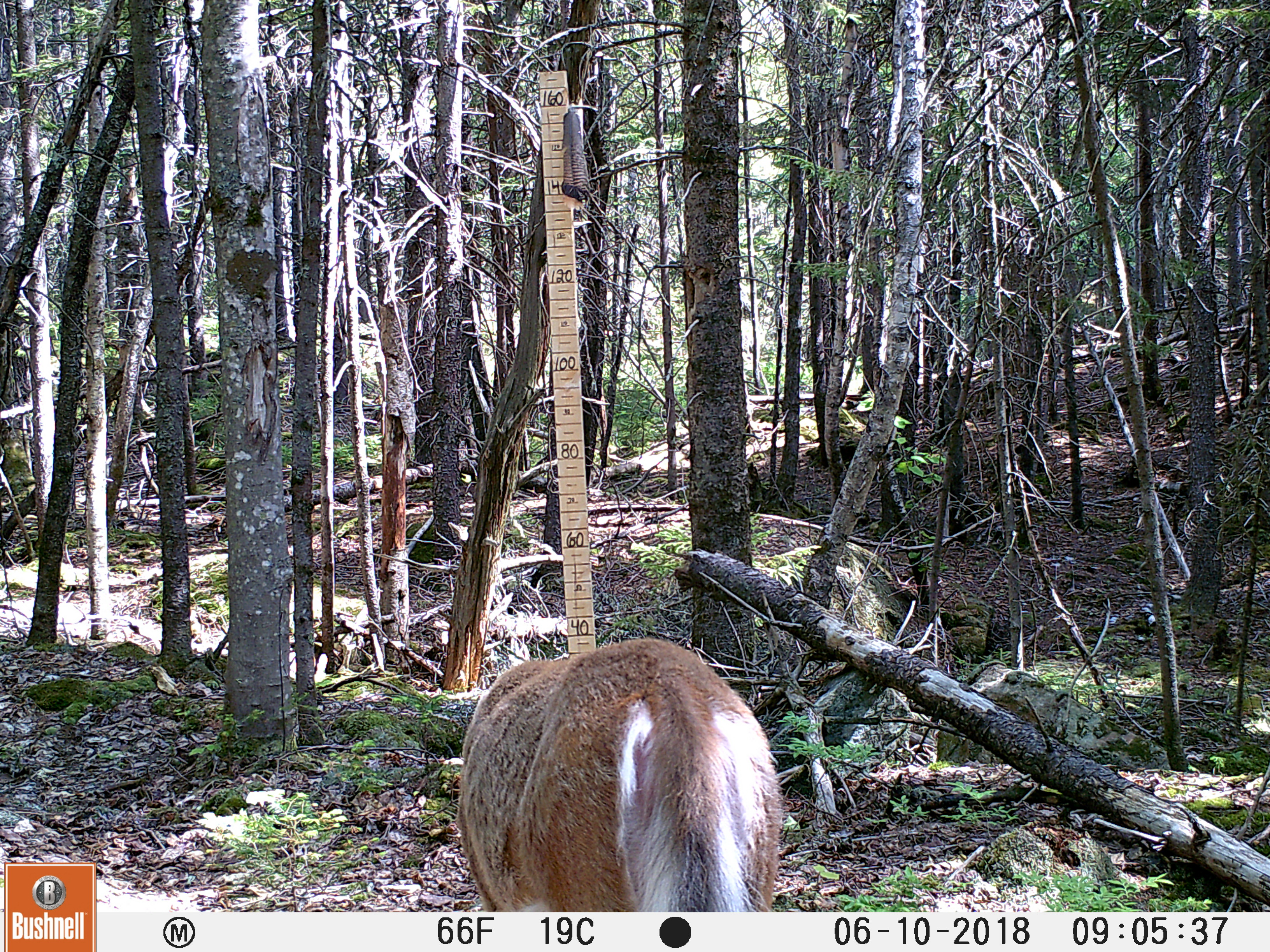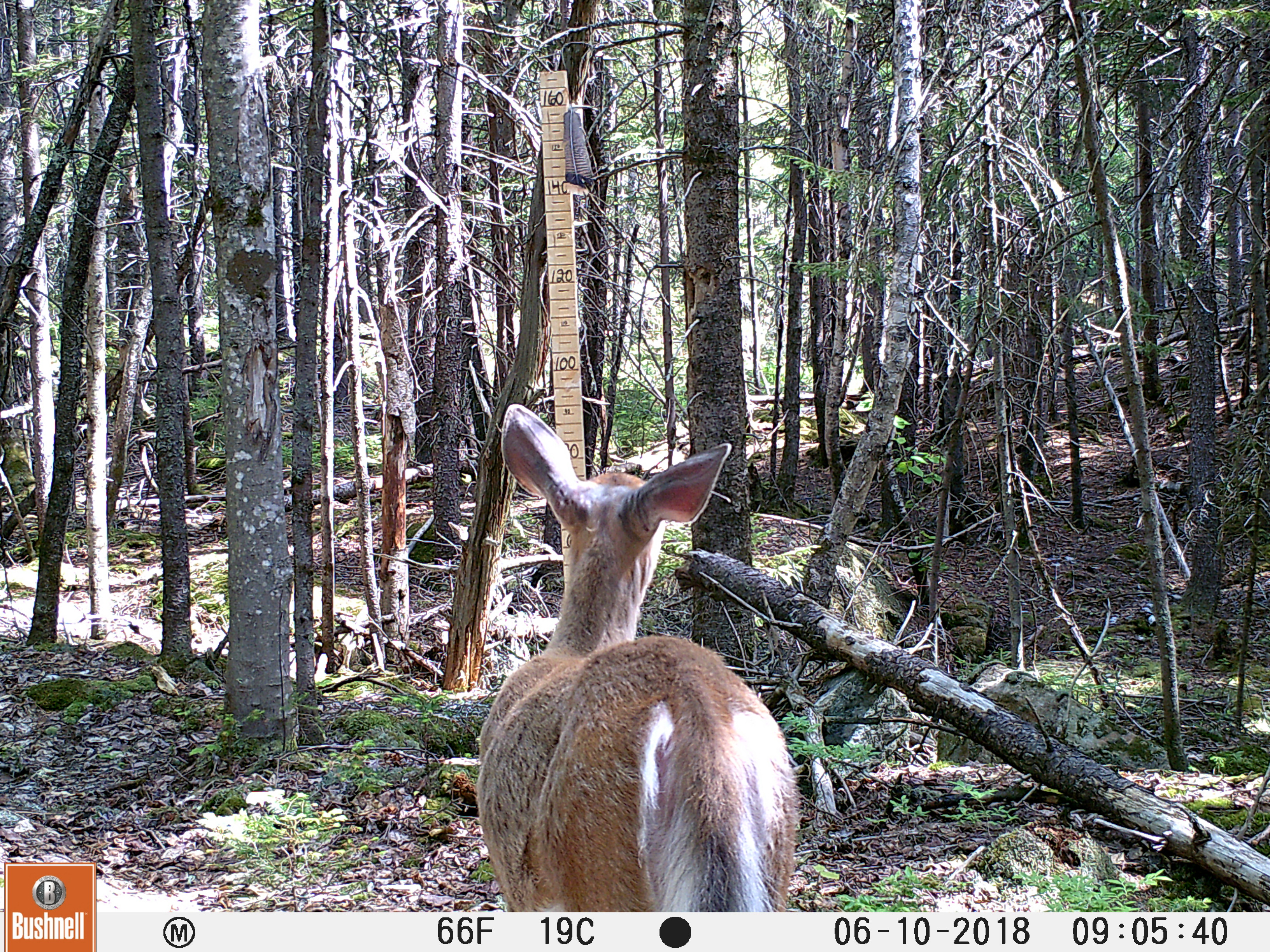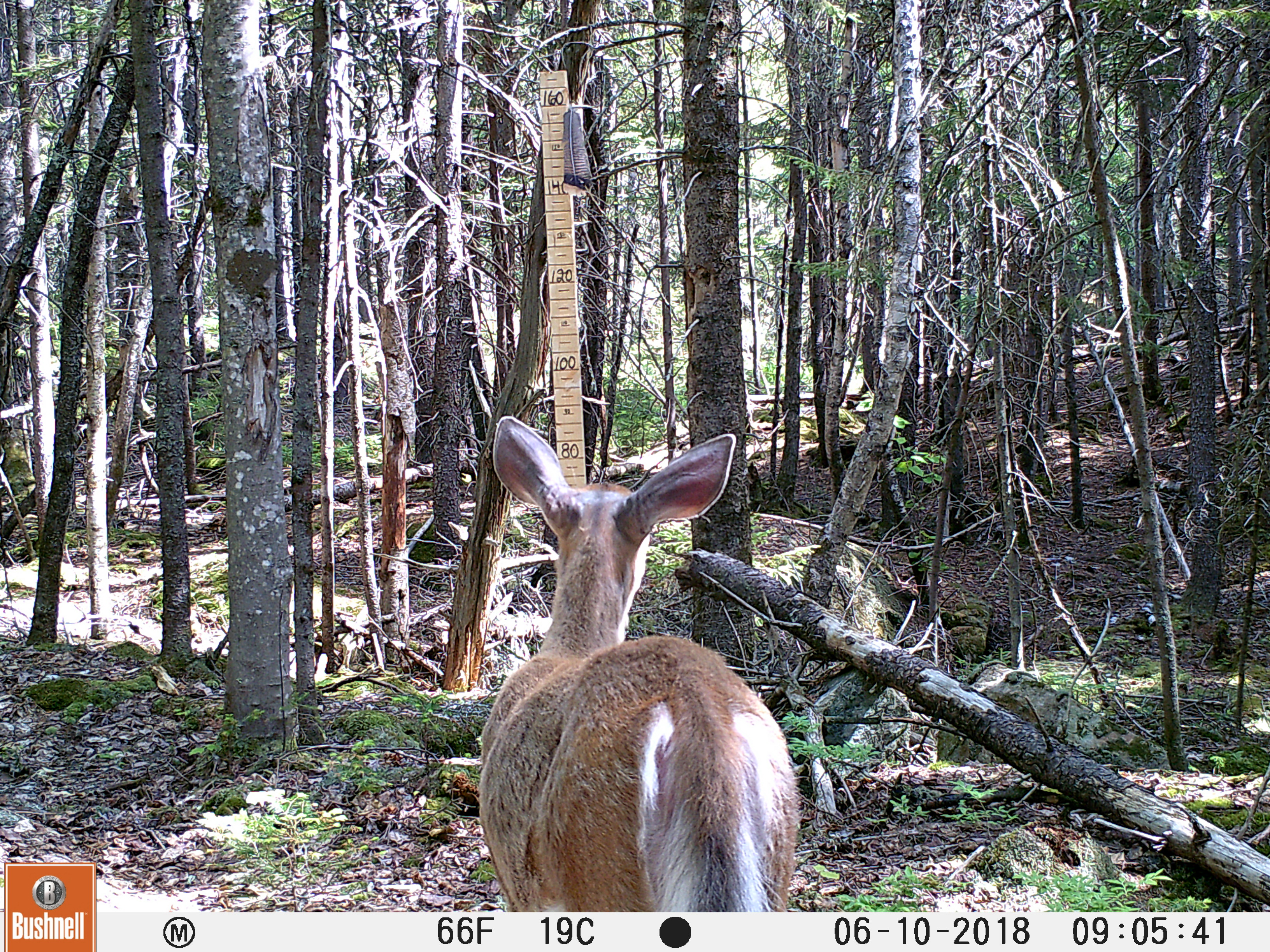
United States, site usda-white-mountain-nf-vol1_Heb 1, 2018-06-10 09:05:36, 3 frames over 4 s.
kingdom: Animalia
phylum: Chordata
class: Mammalia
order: Artiodactyla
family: Cervidae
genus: Odocoileus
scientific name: Odocoileus virginianus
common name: white-tailed deer